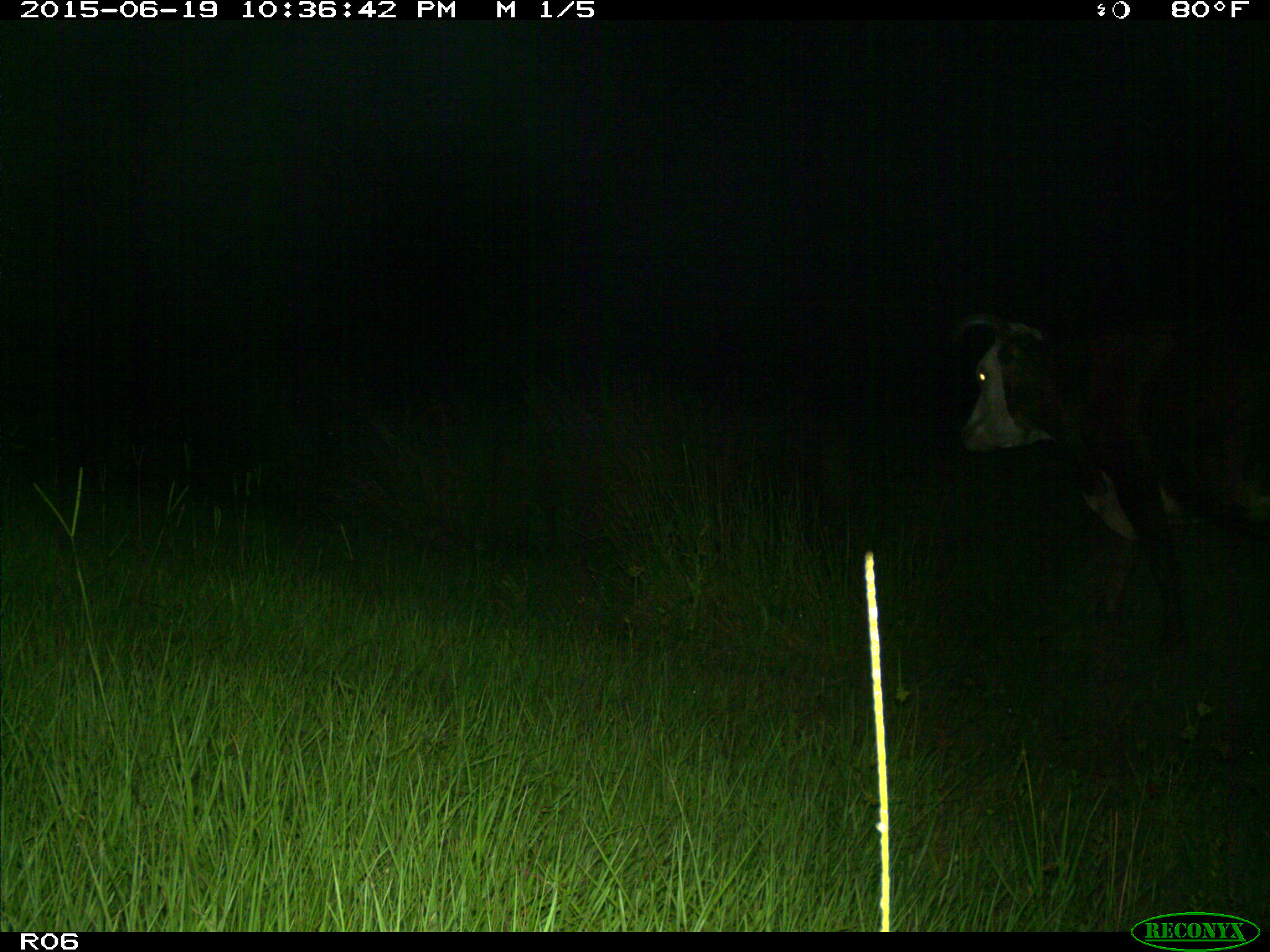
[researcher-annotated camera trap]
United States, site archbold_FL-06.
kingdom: Animalia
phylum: Chordata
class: Mammalia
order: Artiodactyla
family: Bovidae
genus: Bos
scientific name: Bos taurus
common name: domestic cow